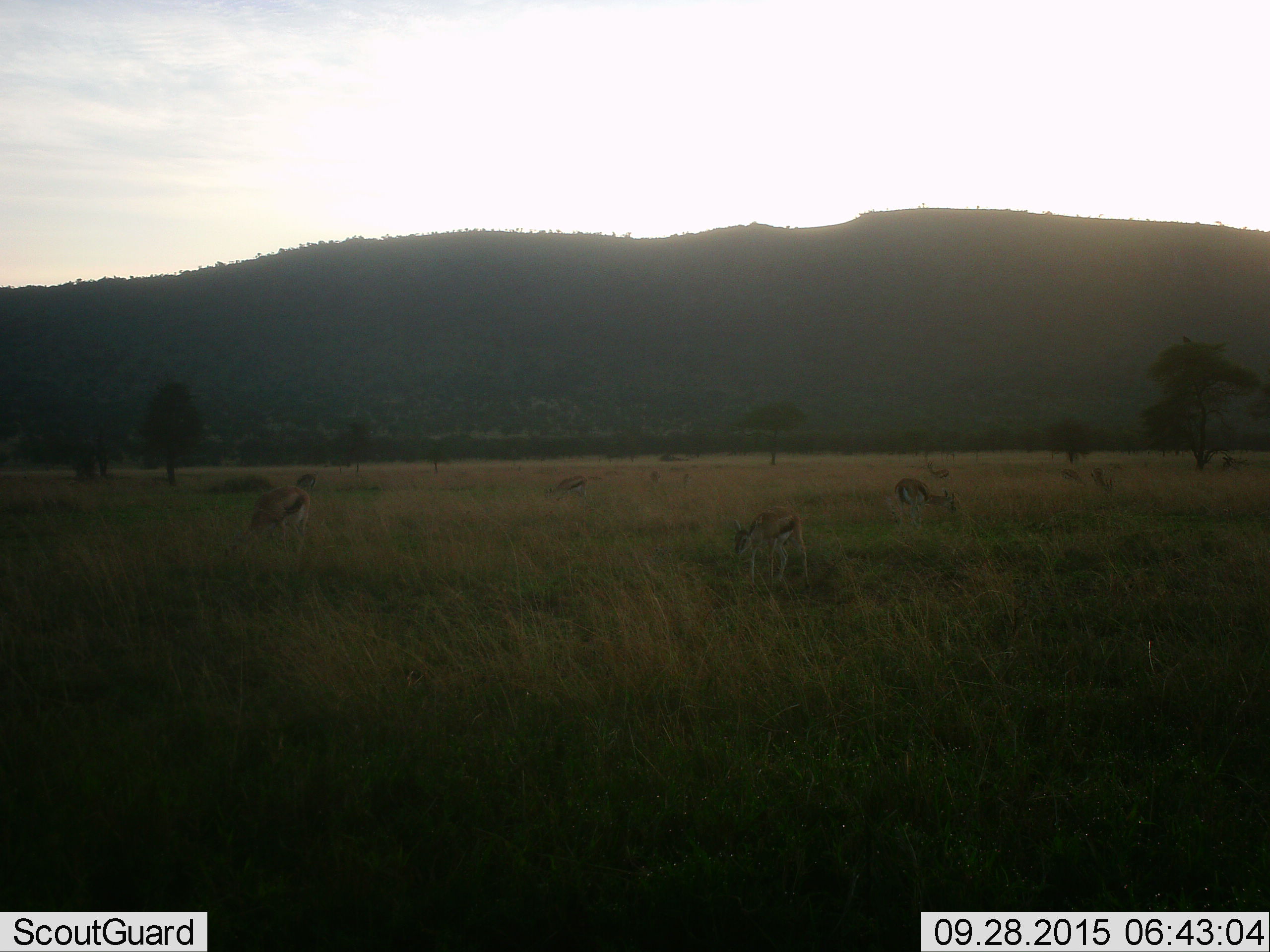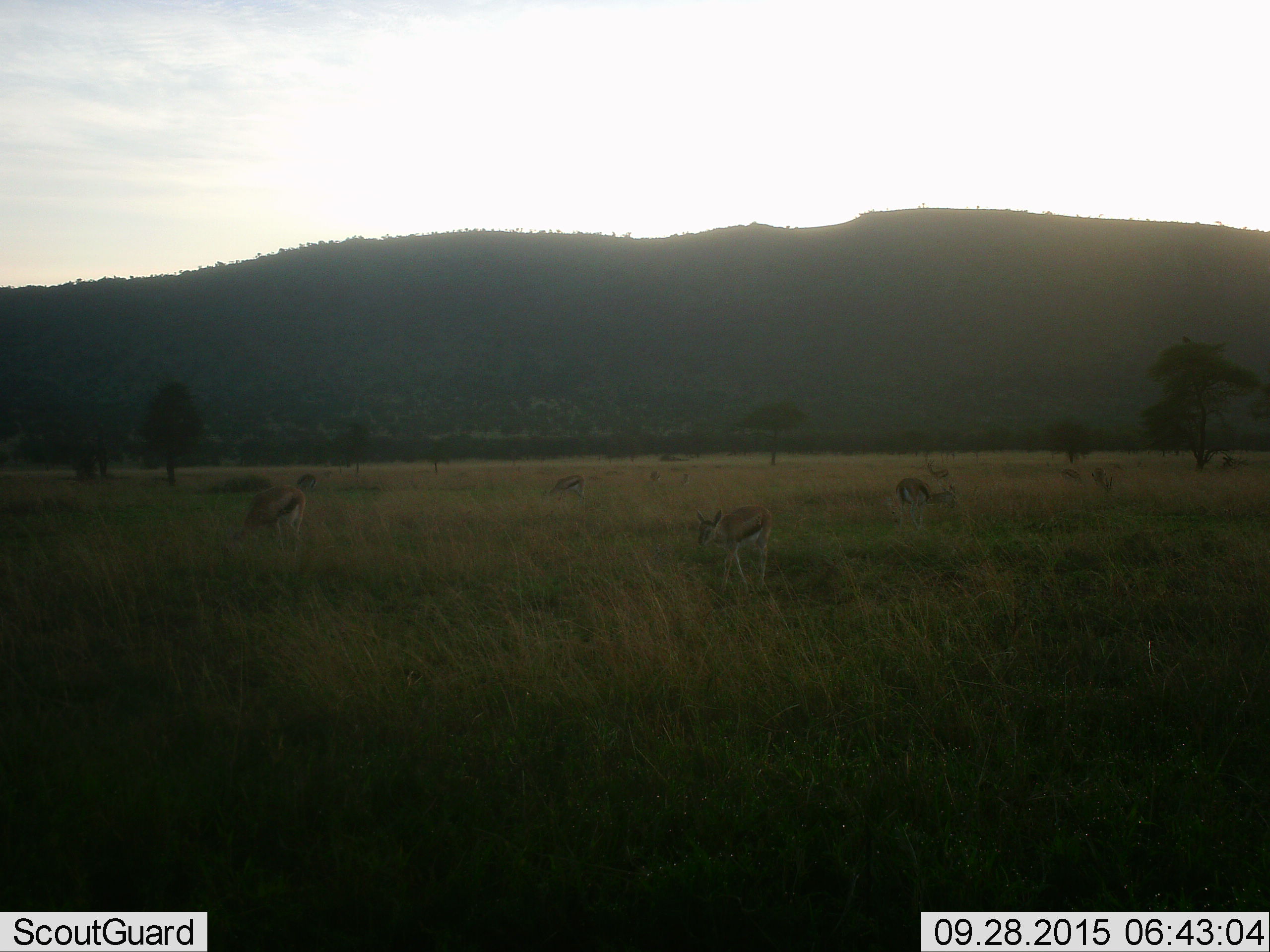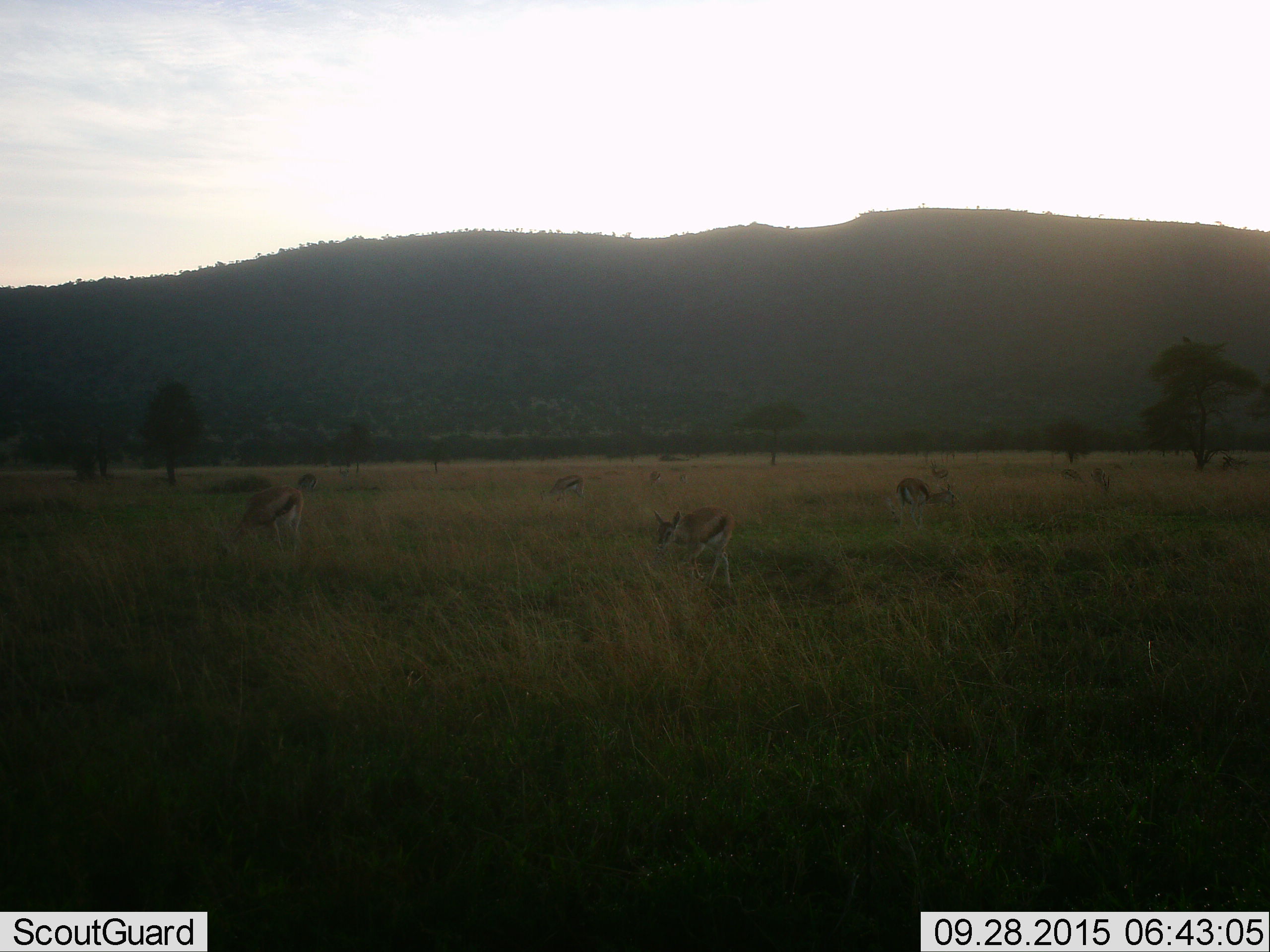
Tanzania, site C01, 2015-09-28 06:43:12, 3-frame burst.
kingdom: Animalia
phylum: Chordata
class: Mammalia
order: Artiodactyla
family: Bovidae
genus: Eudorcas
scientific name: Eudorcas thomsonii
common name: thomson's gazelle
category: gazellethomsons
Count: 7.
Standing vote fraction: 44%.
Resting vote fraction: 6%.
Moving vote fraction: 33%.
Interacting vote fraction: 0%.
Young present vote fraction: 6%.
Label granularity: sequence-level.